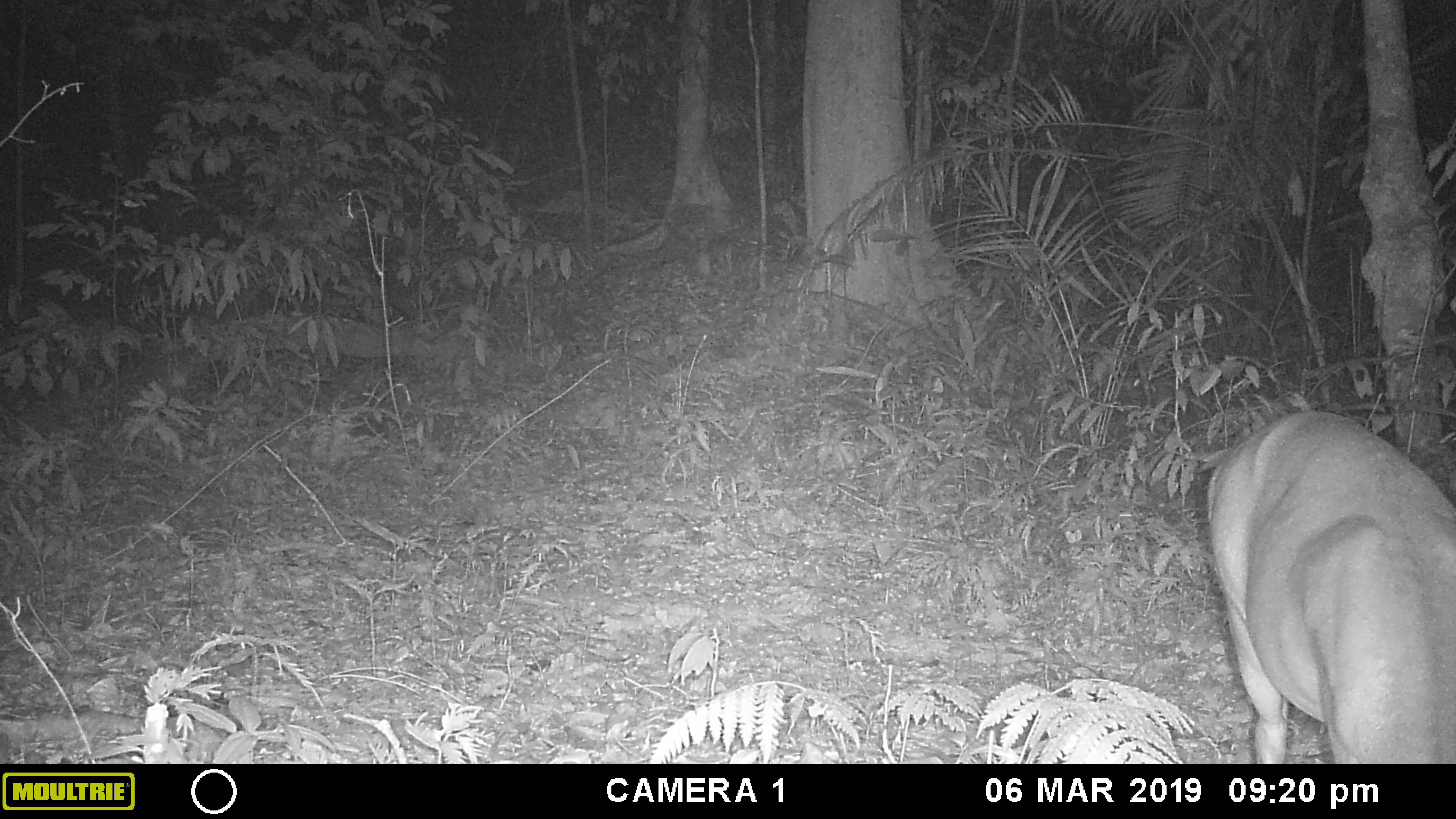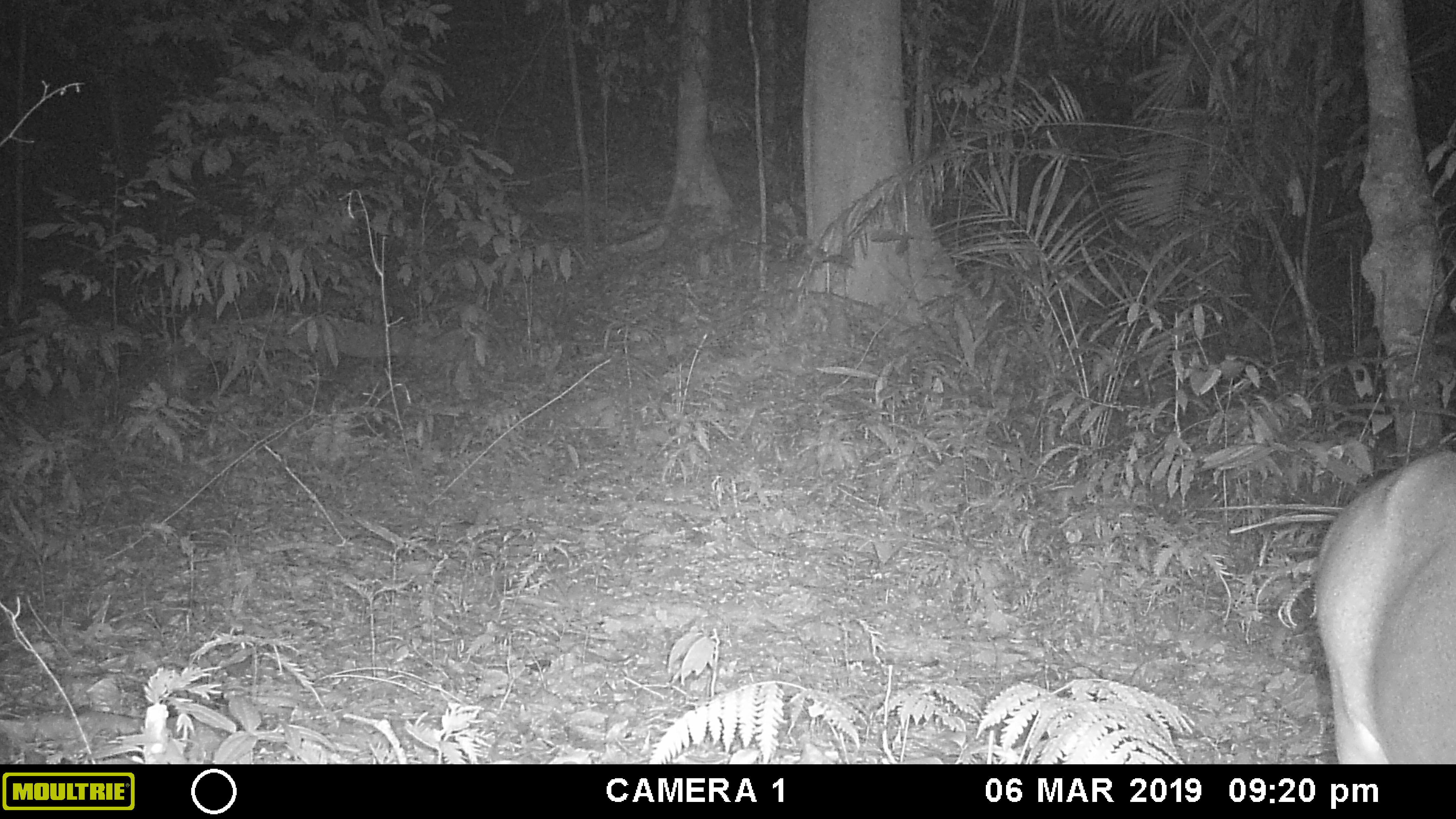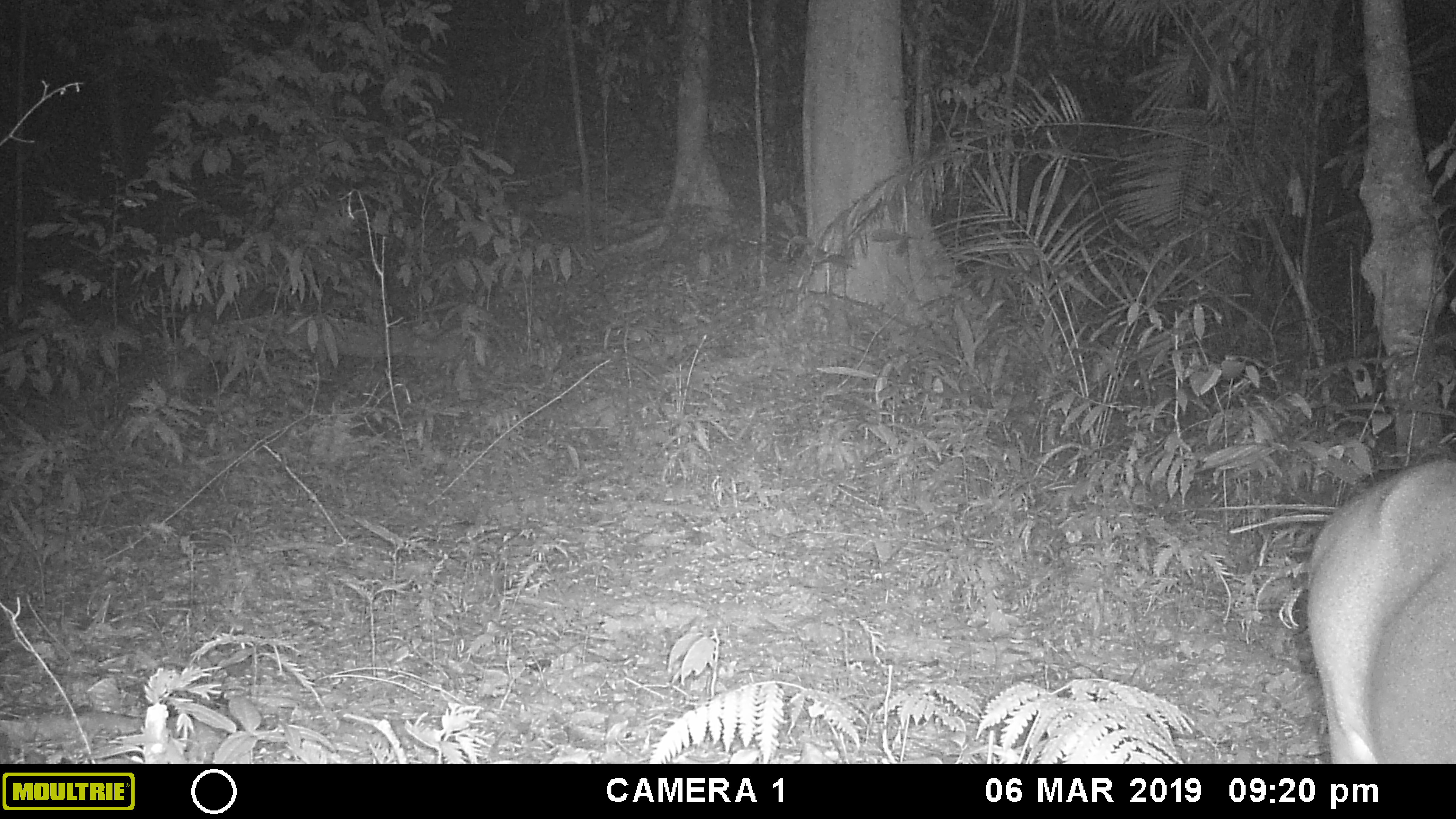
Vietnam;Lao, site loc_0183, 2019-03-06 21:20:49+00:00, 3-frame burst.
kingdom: Animalia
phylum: Chordata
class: Mammalia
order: Artiodactyla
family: Cervidae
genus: Muntiacus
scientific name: Muntiacus vuquangensis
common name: large-antlered muntjac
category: large antlered muntjac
Large antlered muntjac (large-antlered muntjac) (Muntiacus vuquangensis). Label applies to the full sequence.